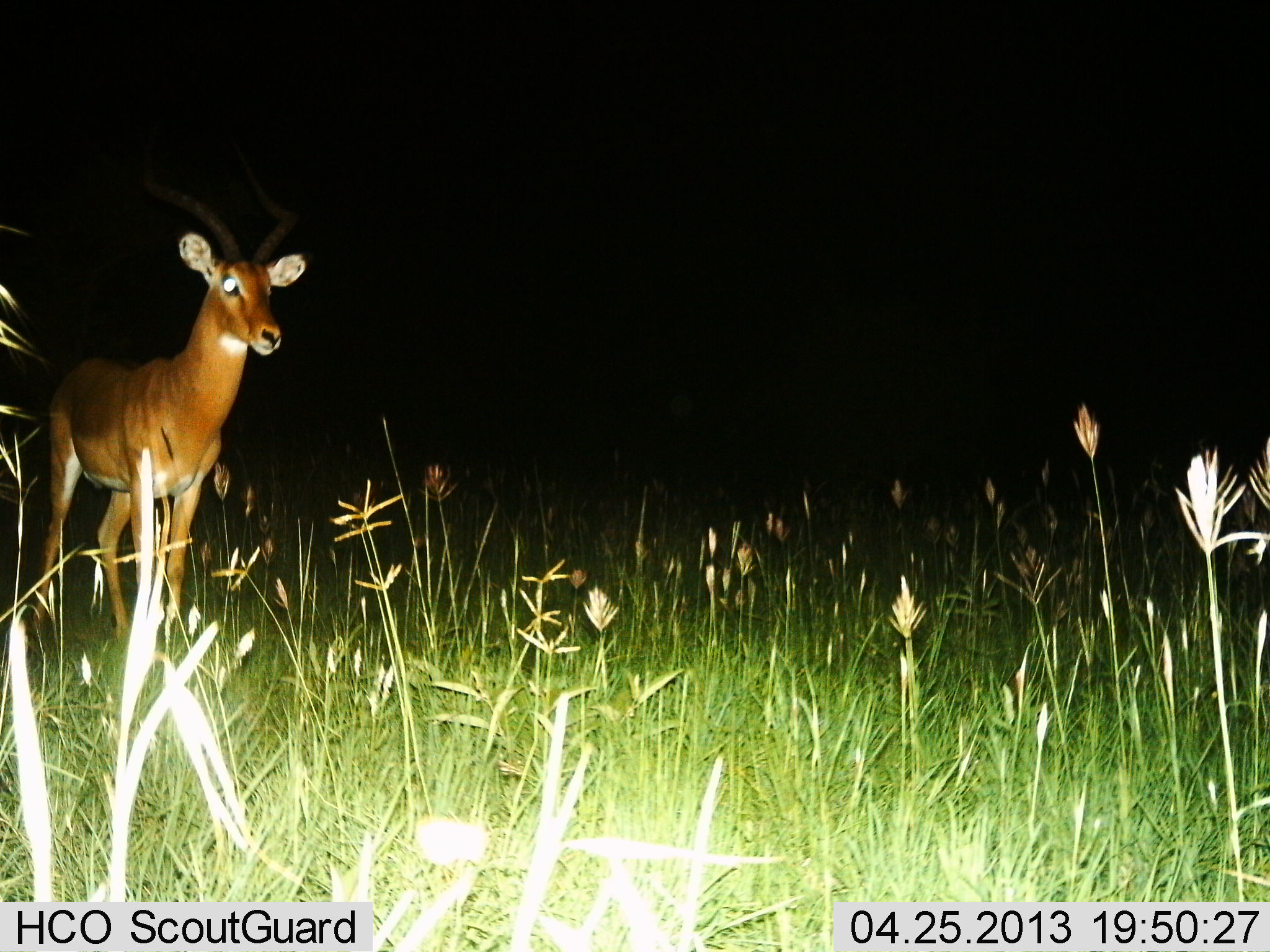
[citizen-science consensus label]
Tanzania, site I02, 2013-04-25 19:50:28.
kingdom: Animalia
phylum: Chordata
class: Mammalia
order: Artiodactyla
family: Bovidae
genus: Aepyceros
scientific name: Aepyceros melampus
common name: impala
Impala (Aepyceros melampus), count 1. Behavior (volunteer vote fractions): standing 100%, resting 0%, moving 0%, interacting 0%. Young present (vote fraction): 0%. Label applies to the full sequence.